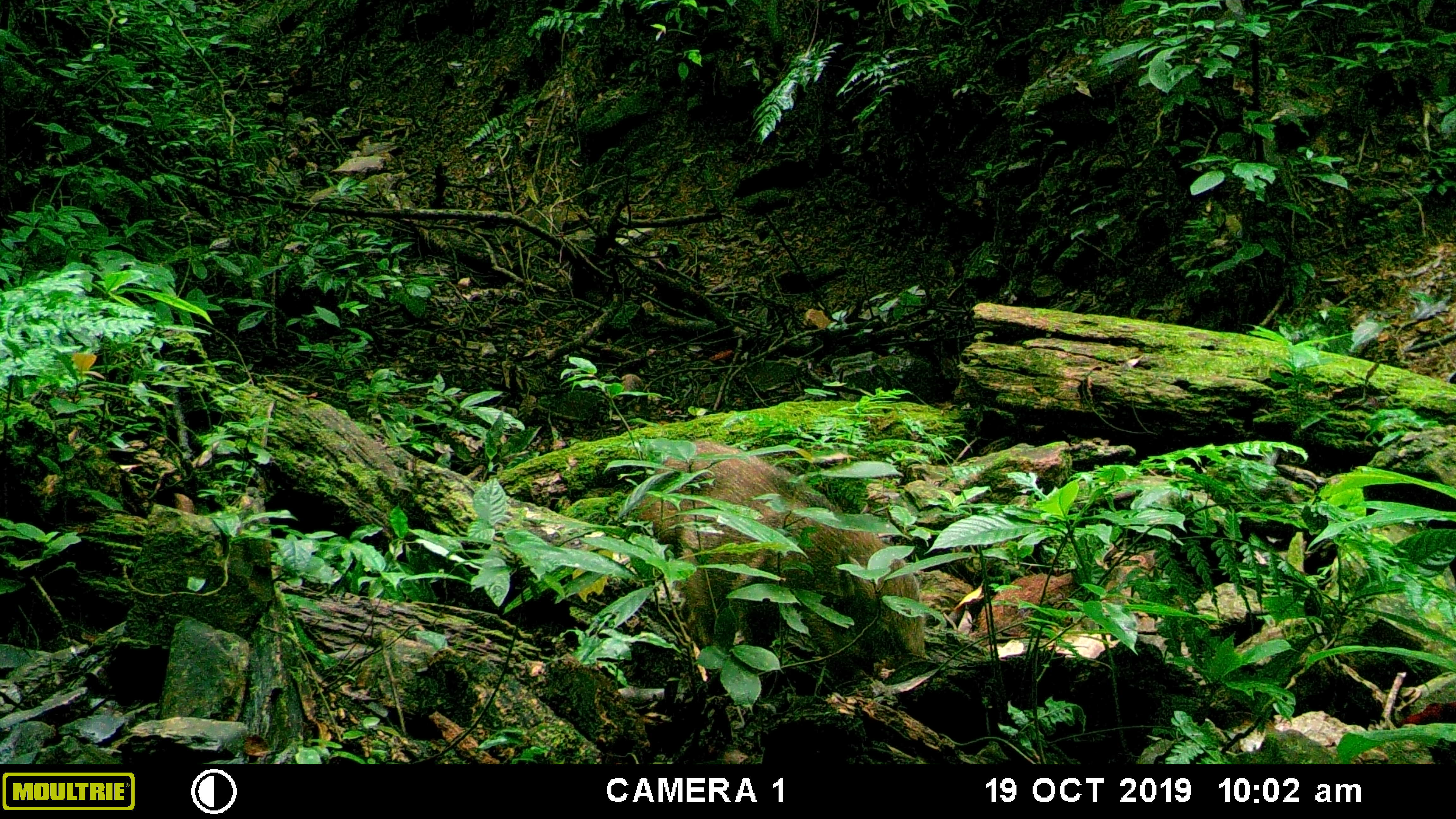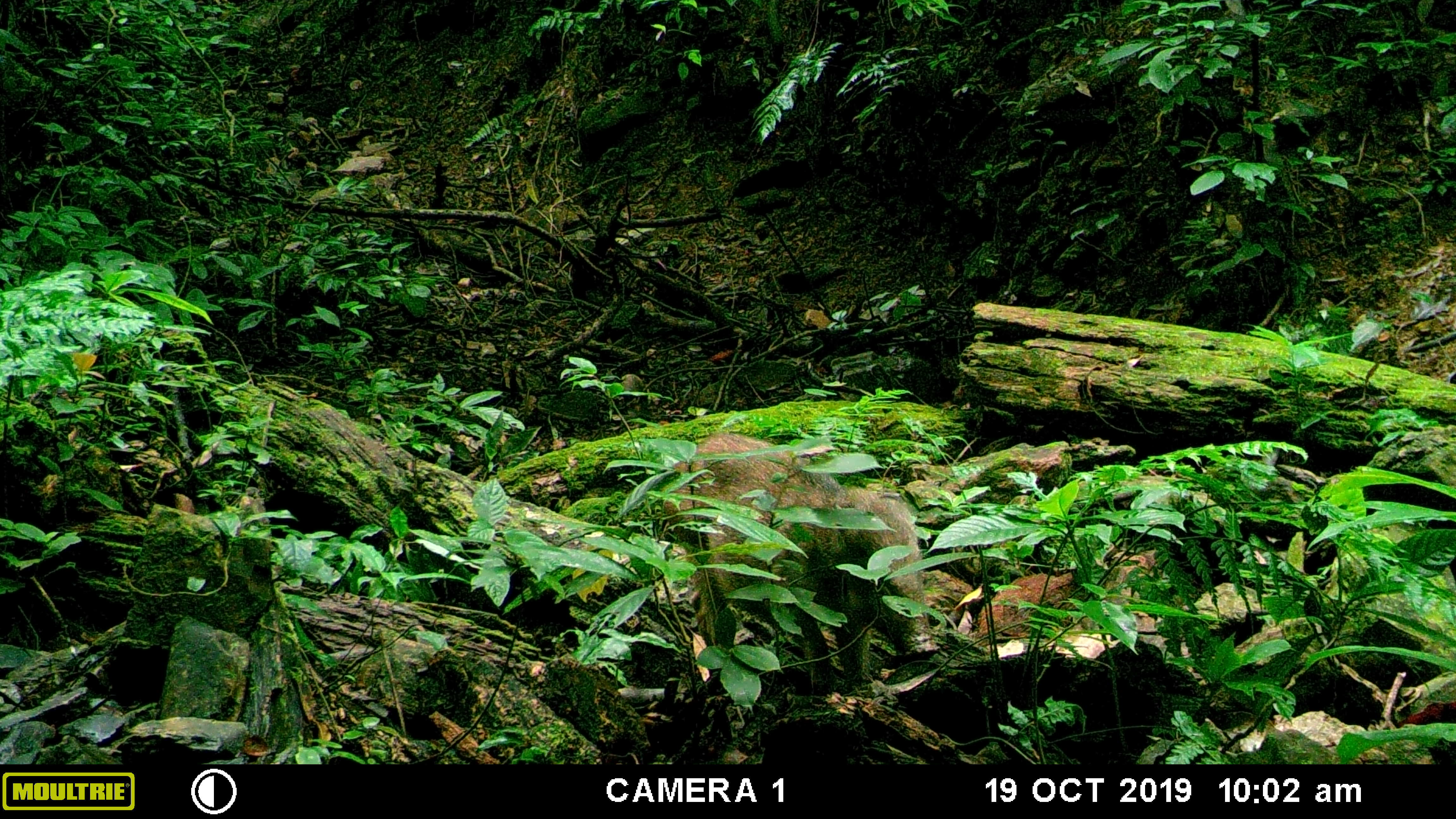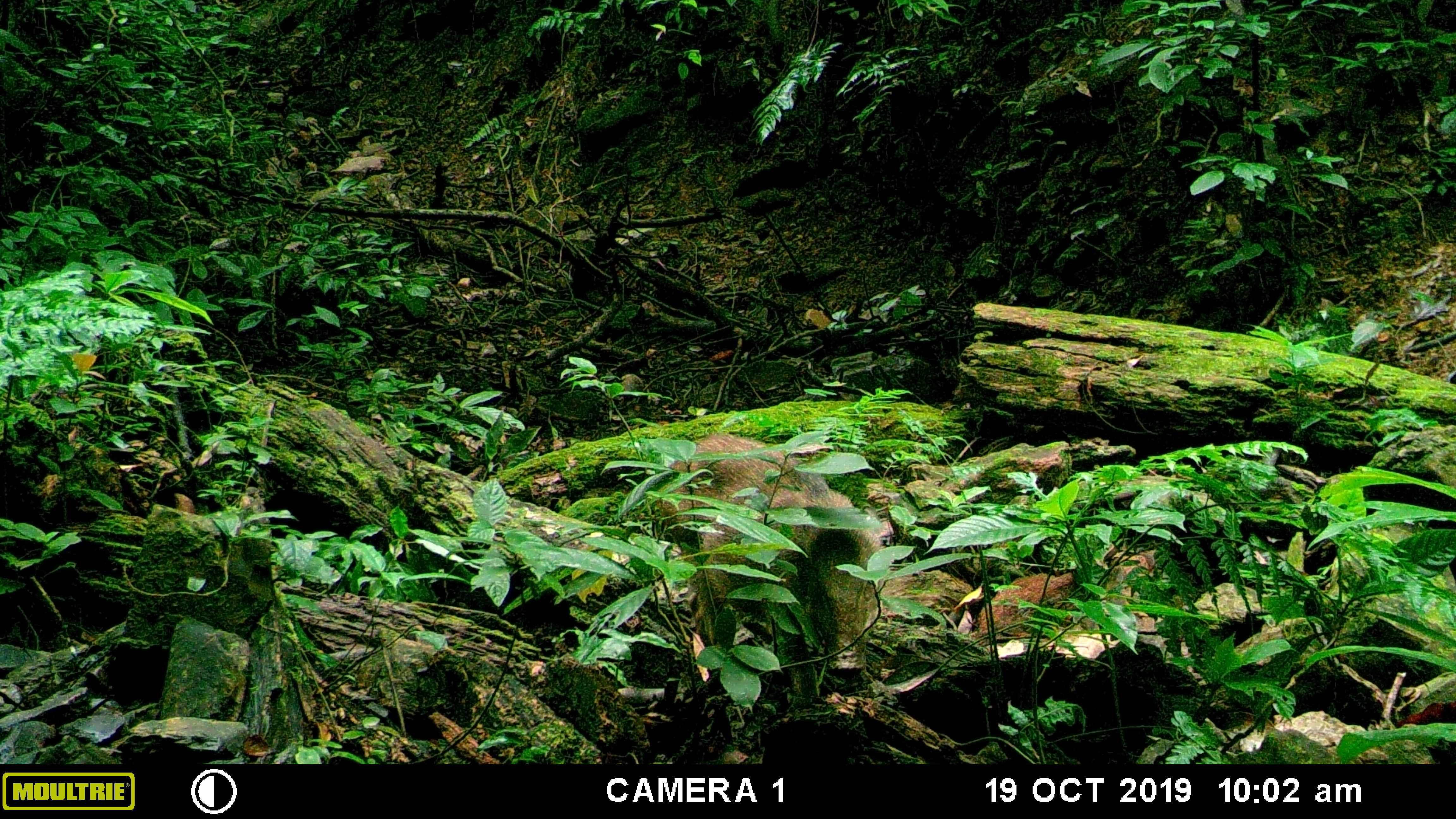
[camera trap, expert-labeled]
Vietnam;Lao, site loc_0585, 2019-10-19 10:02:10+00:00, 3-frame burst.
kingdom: Animalia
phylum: Chordata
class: Mammalia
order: Artiodactyla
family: Suidae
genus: Sus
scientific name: Sus scrofa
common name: eurasian wild pig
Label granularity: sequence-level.